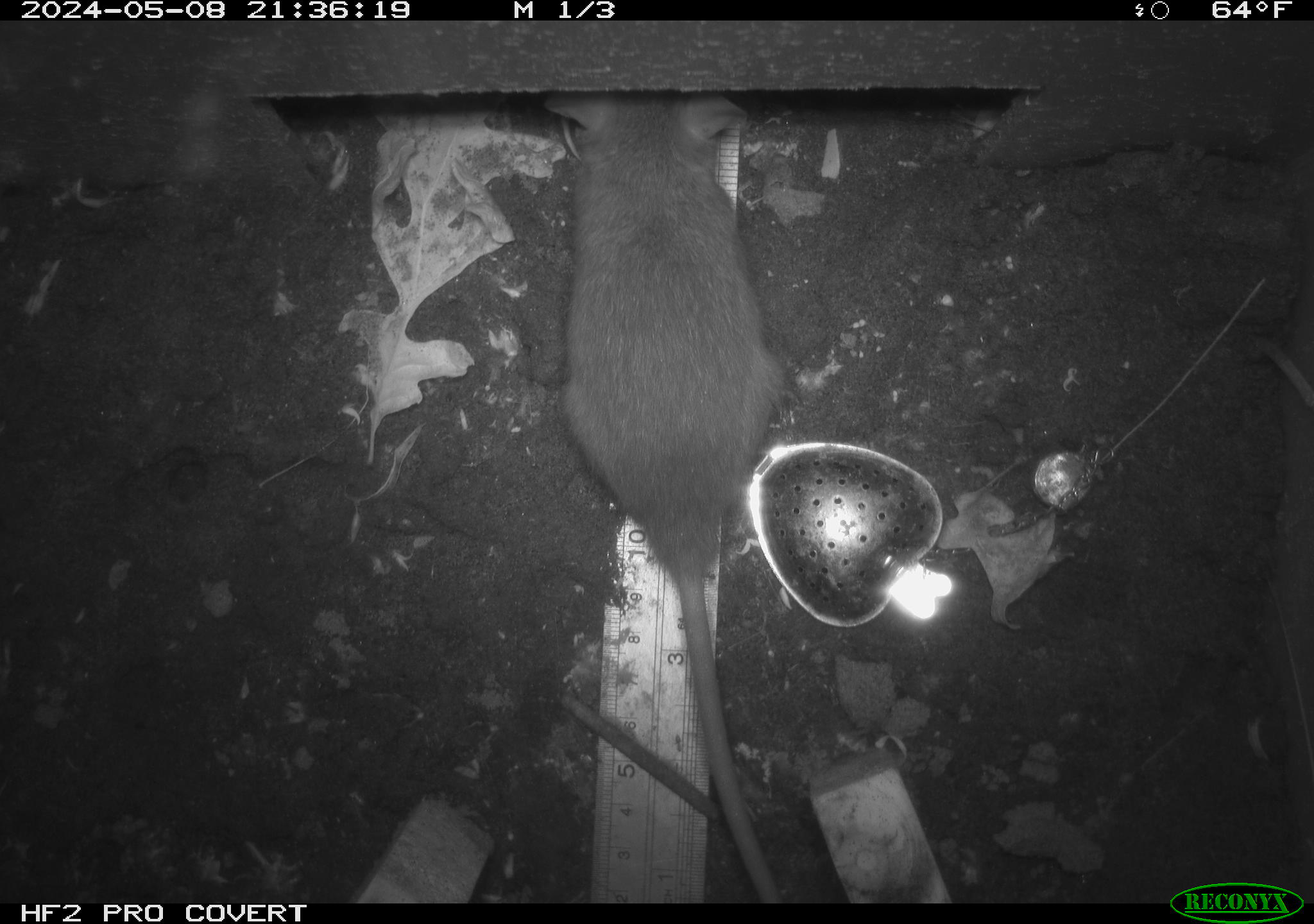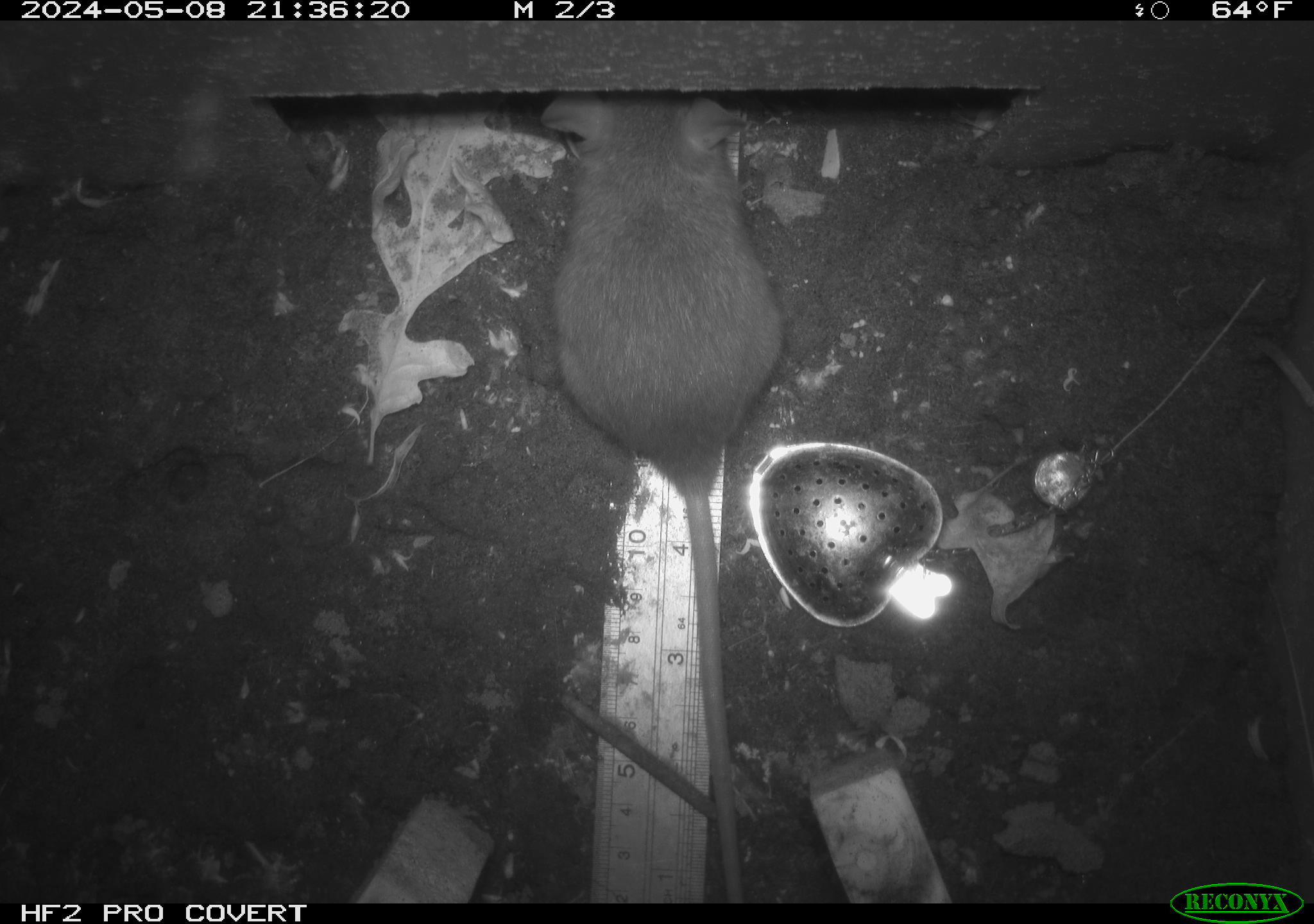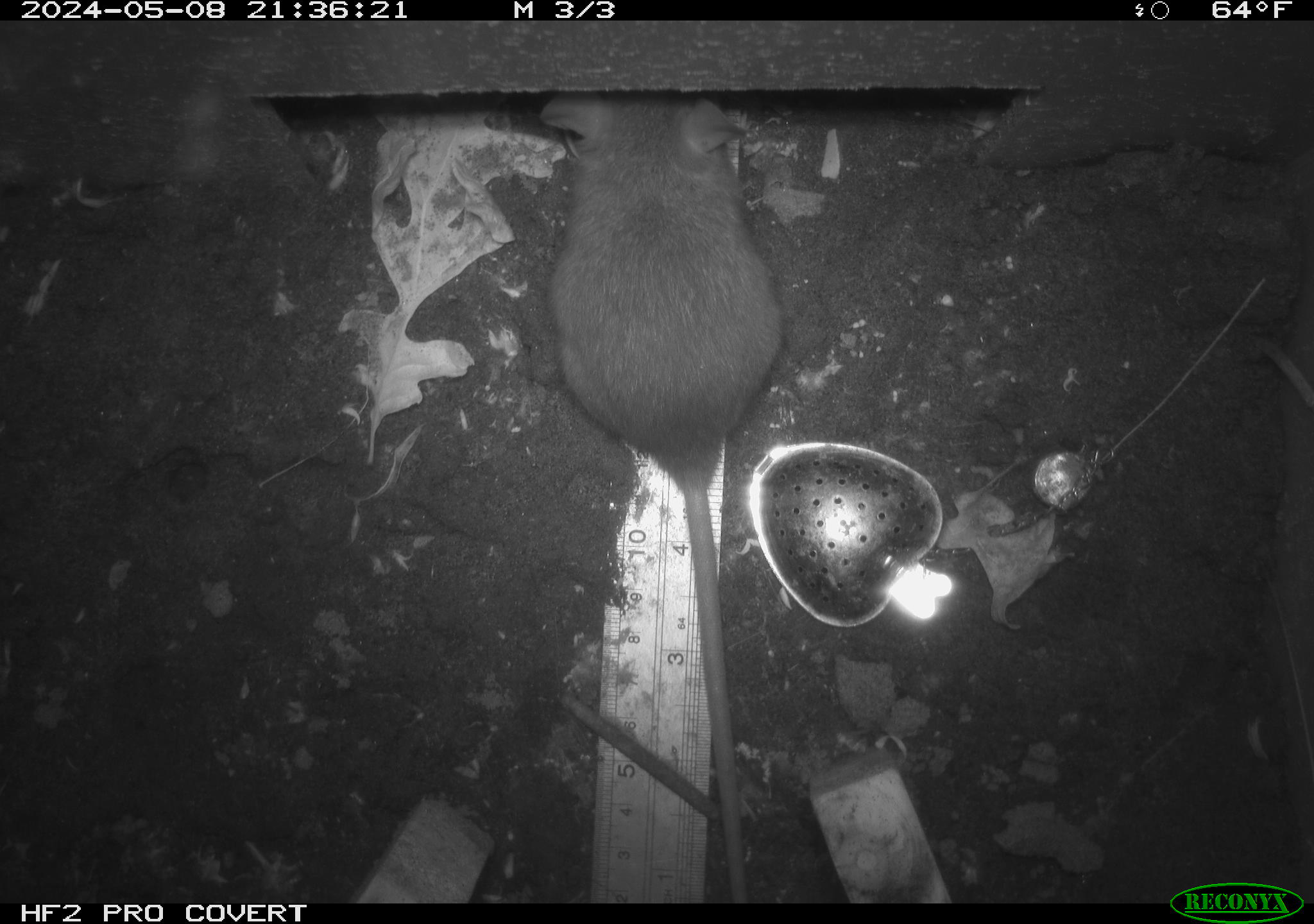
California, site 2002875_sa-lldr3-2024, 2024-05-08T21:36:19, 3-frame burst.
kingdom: Animalia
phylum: Chordata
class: Mammalia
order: Rodentia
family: Muridae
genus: Rattus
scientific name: Rattus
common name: rat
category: rattus species